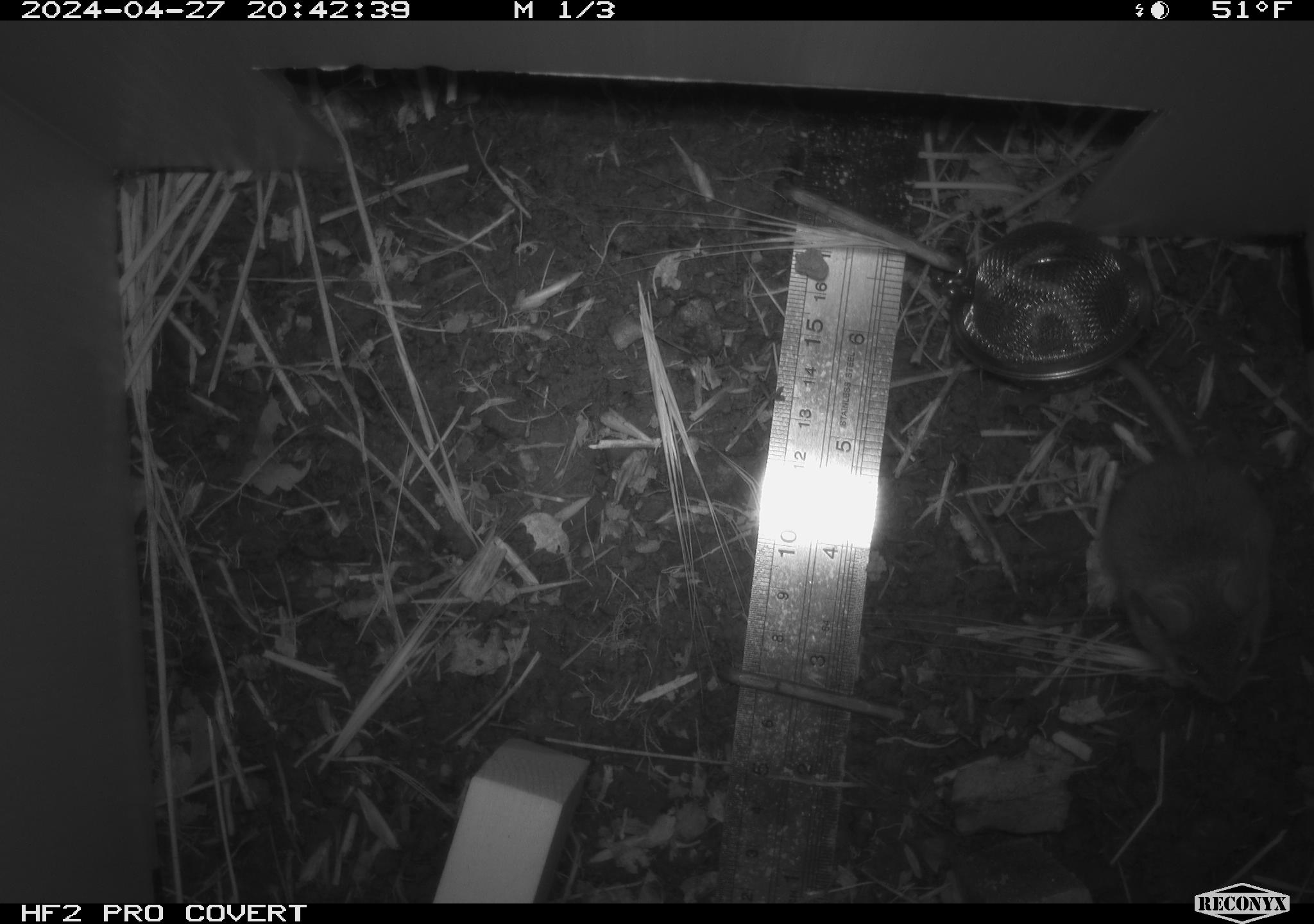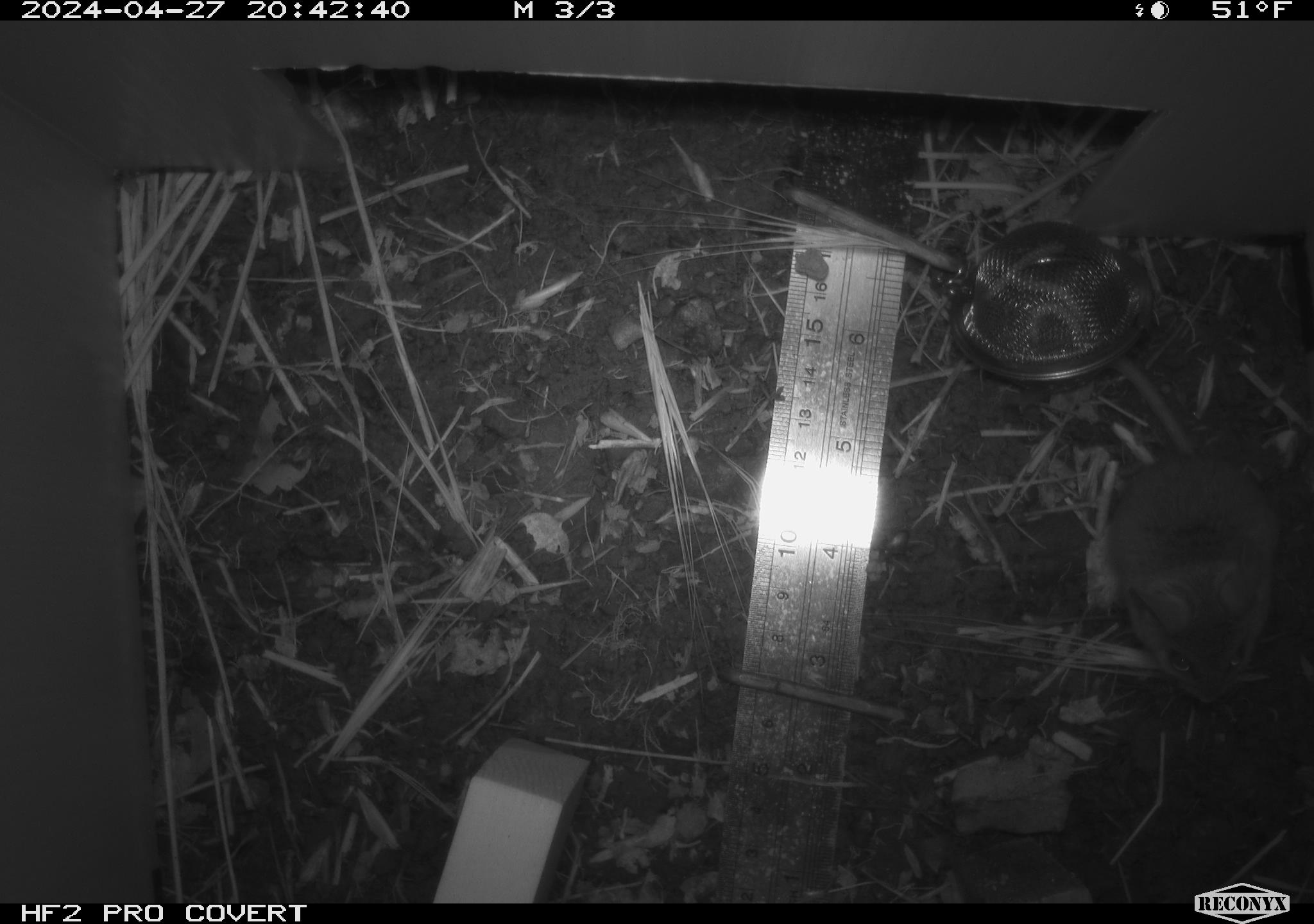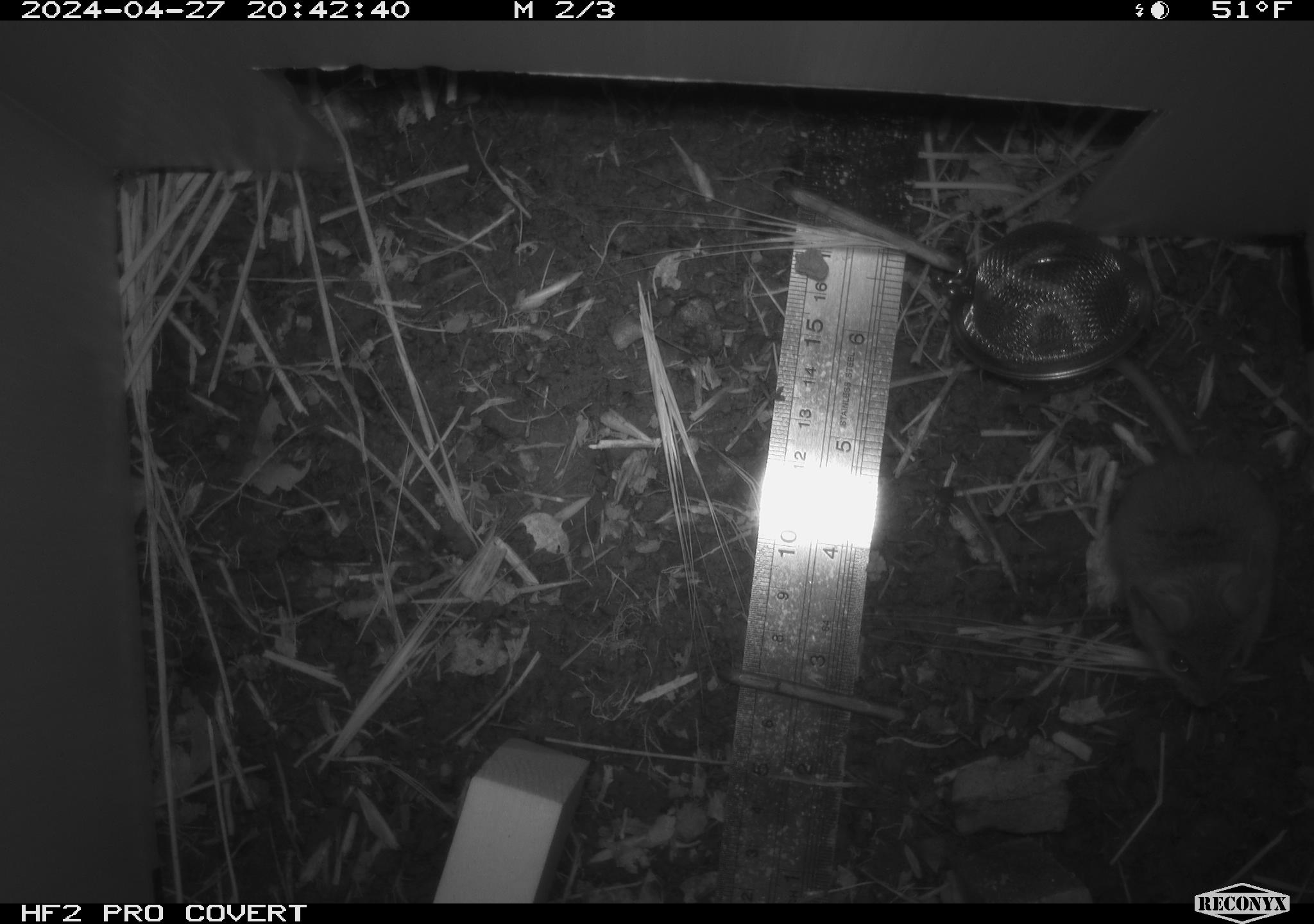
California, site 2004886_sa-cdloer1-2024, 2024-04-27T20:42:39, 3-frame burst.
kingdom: Animalia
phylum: Chordata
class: Mammalia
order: Rodentia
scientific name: Rodentia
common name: mouse species